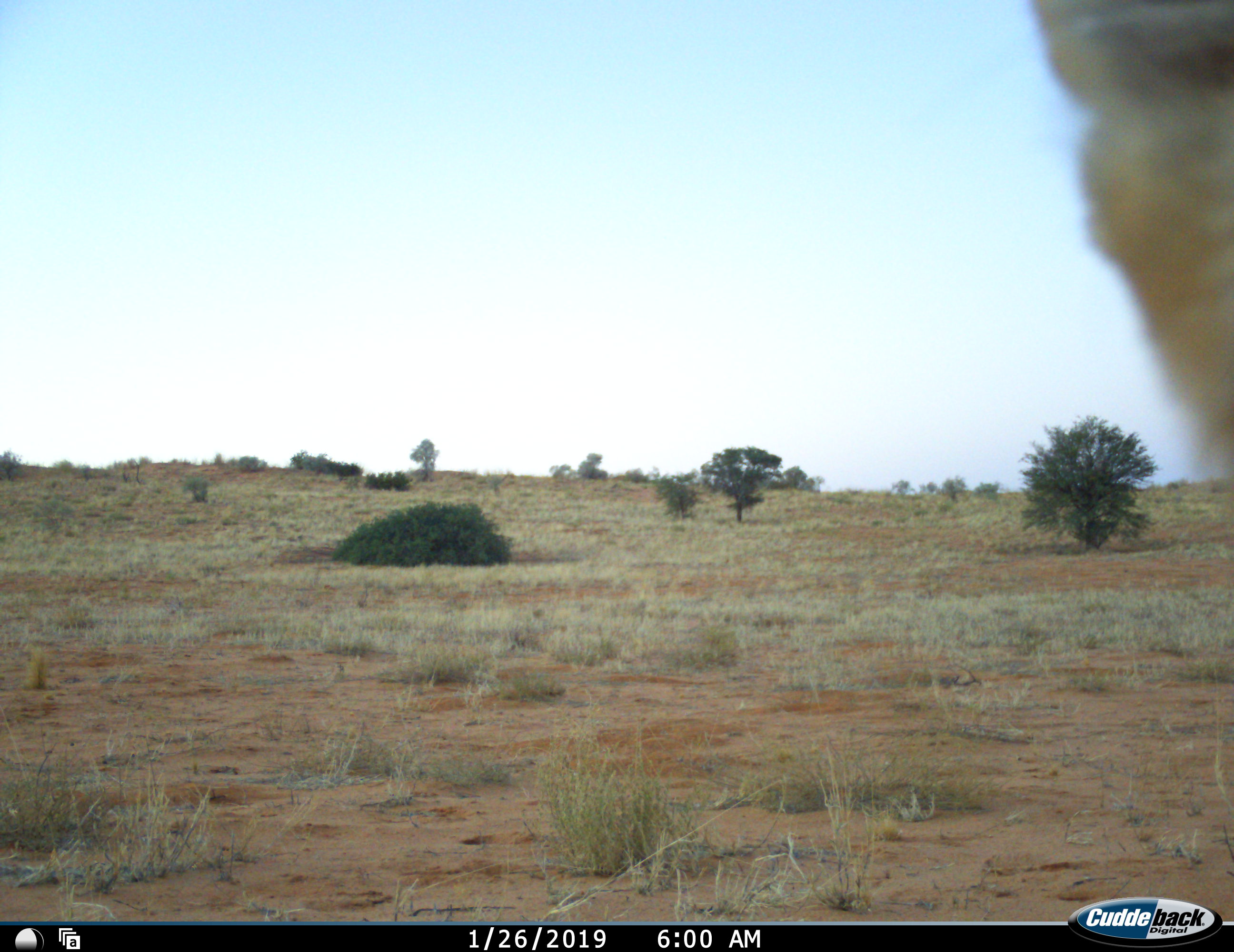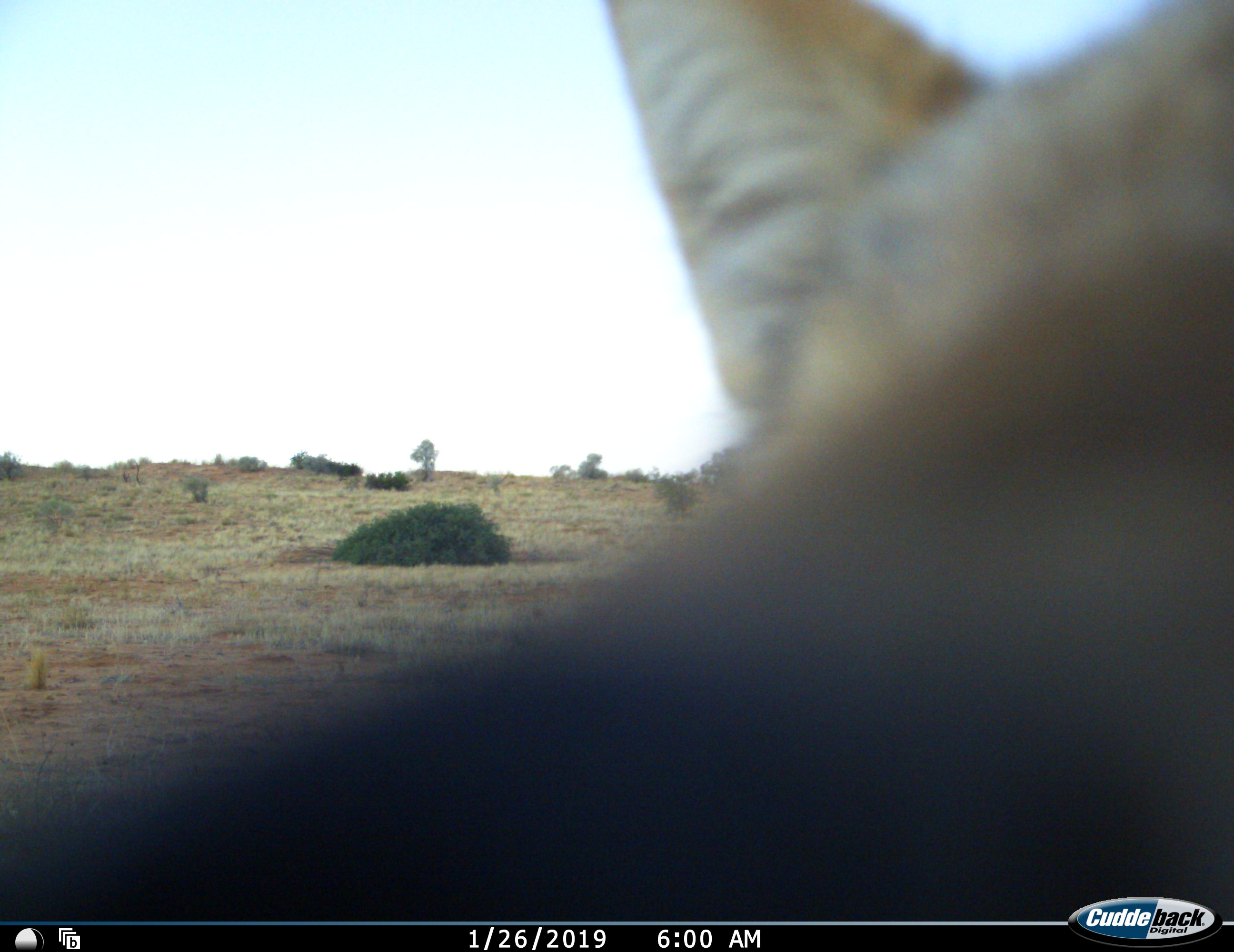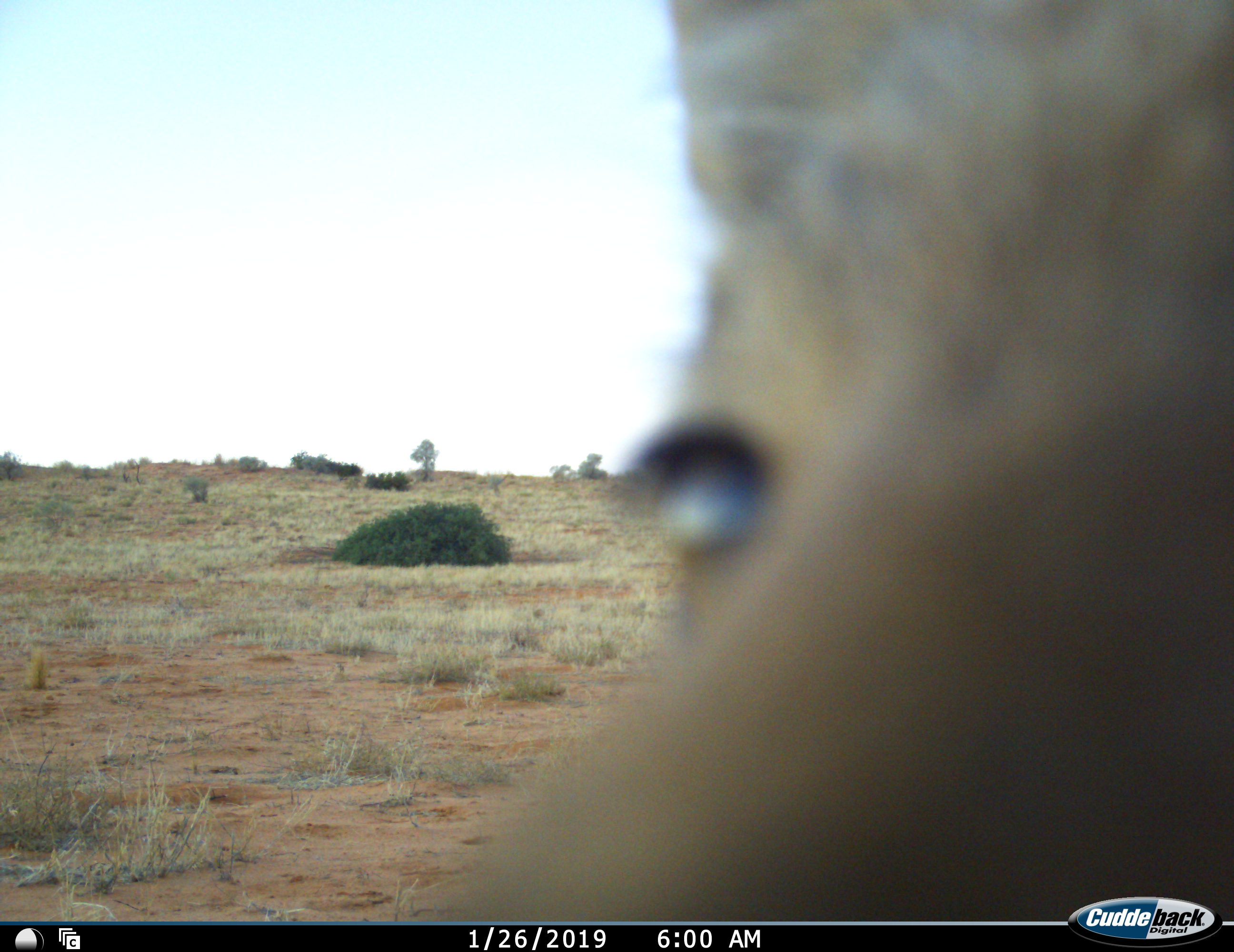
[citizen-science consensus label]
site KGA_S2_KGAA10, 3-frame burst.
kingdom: Animalia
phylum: Chordata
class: Mammalia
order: Carnivora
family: Canidae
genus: Lupulella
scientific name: Lupulella mesomelas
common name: black-backed jackal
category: jackalblackbacked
Jackalblackbacked (black-backed jackal) (Lupulella mesomelas), count 1. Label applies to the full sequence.